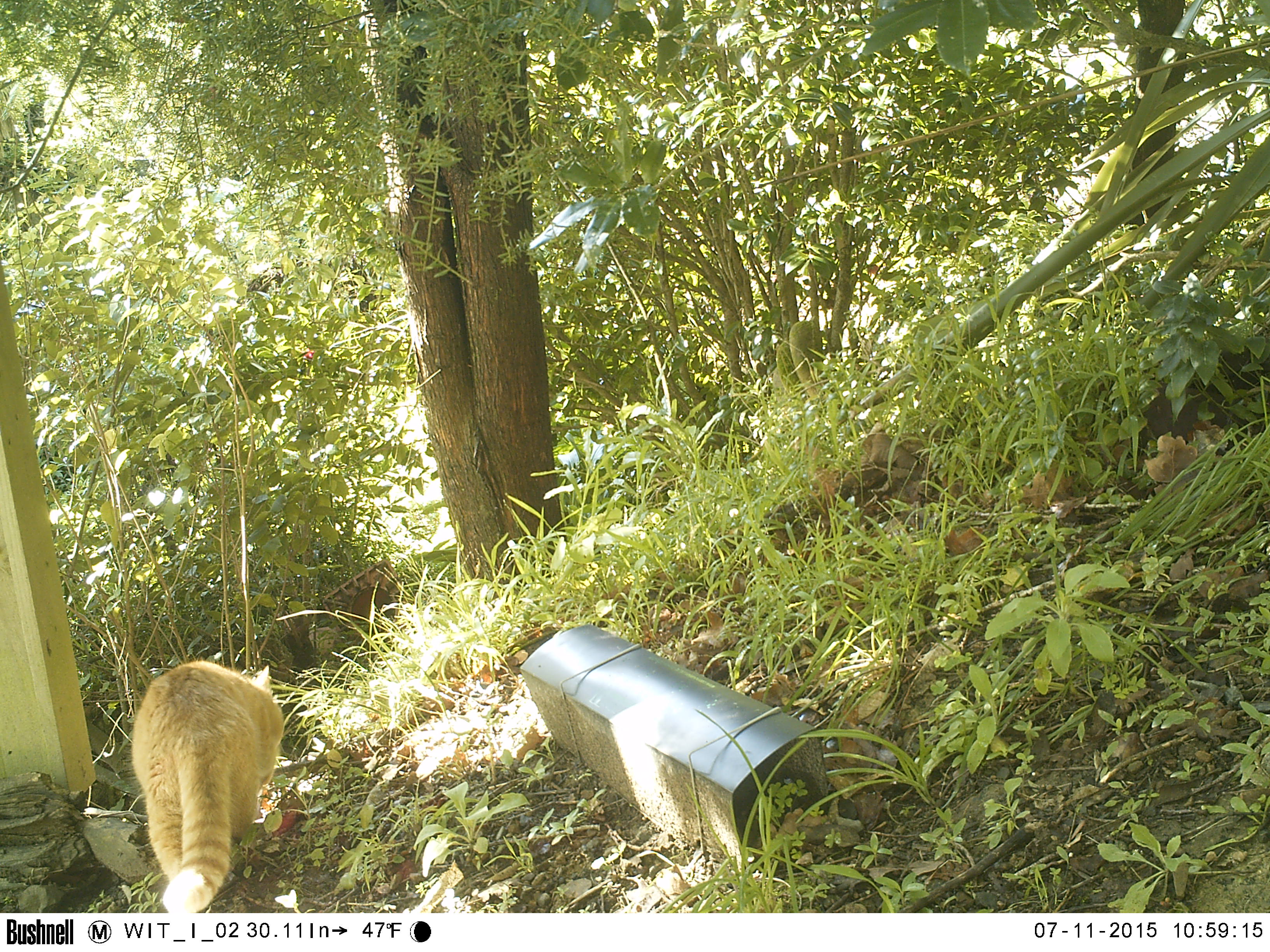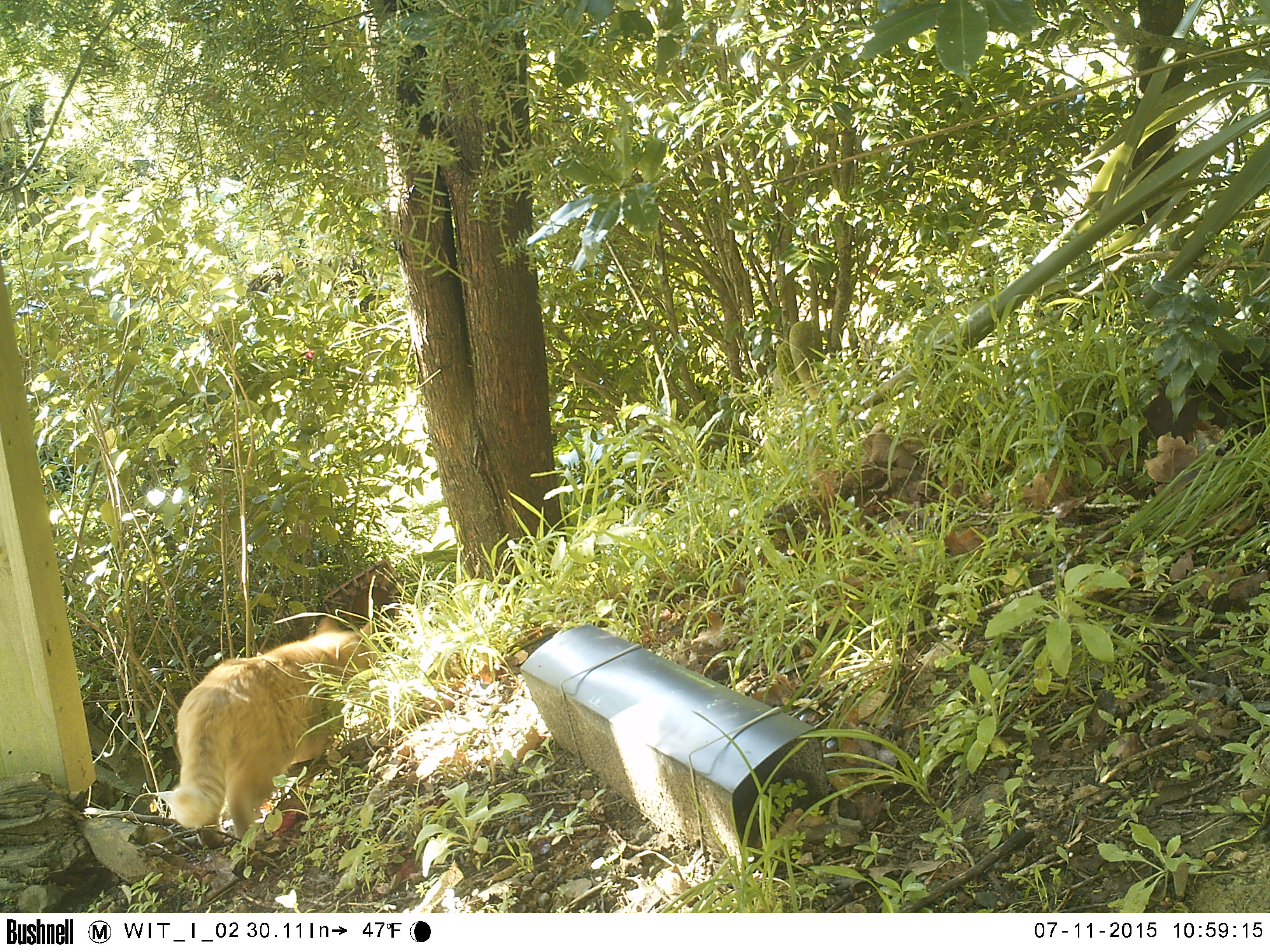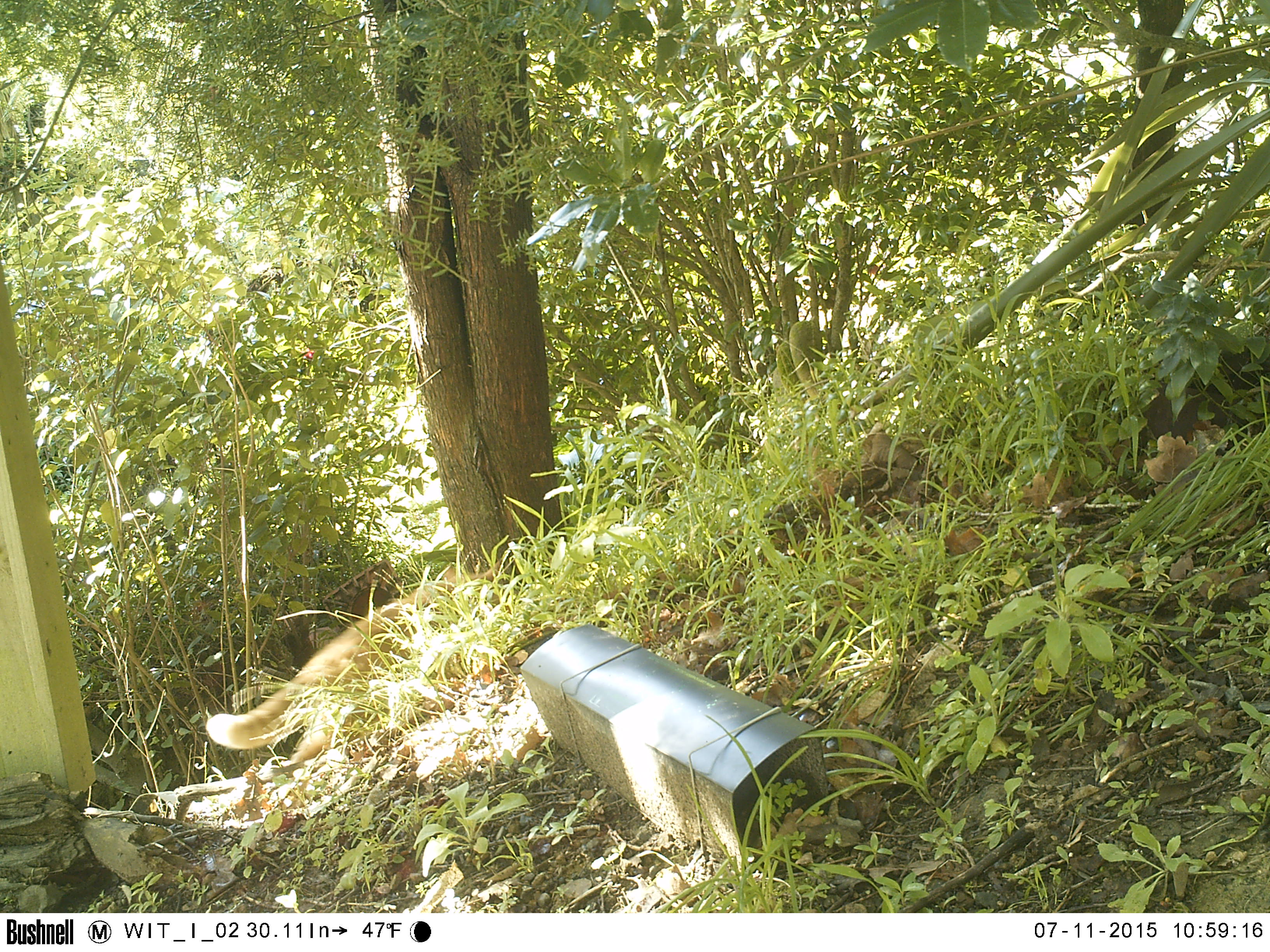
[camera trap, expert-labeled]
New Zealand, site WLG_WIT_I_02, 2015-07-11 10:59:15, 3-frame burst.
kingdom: Animalia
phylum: Chordata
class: Mammalia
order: Carnivora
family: Felidae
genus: Felis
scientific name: Felis catus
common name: domestic cat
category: cat